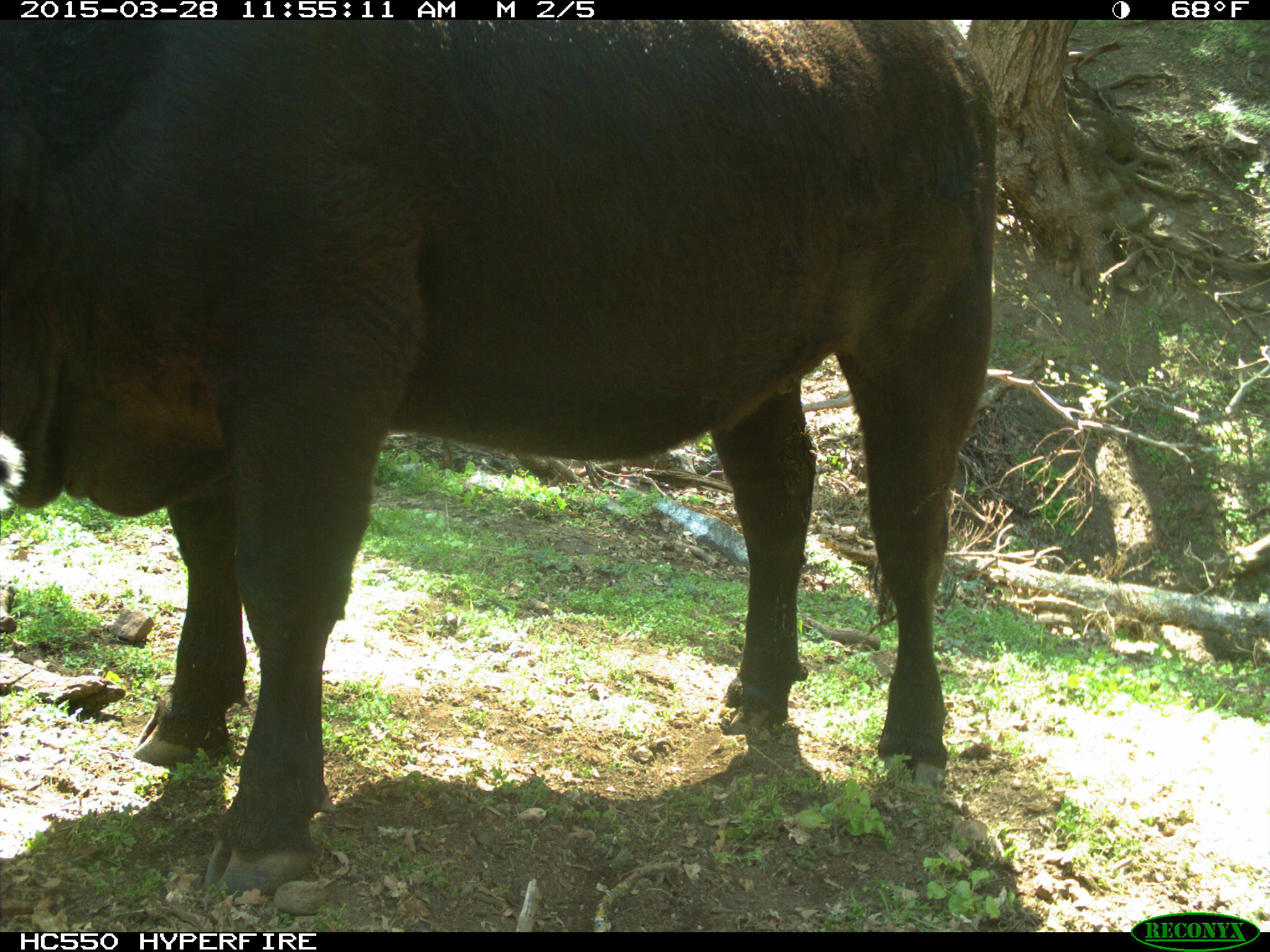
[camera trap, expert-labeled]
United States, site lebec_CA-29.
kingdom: Animalia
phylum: Chordata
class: Mammalia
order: Artiodactyla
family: Bovidae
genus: Bos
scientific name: Bos taurus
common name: domestic cow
Bos taurus (domestic cow).